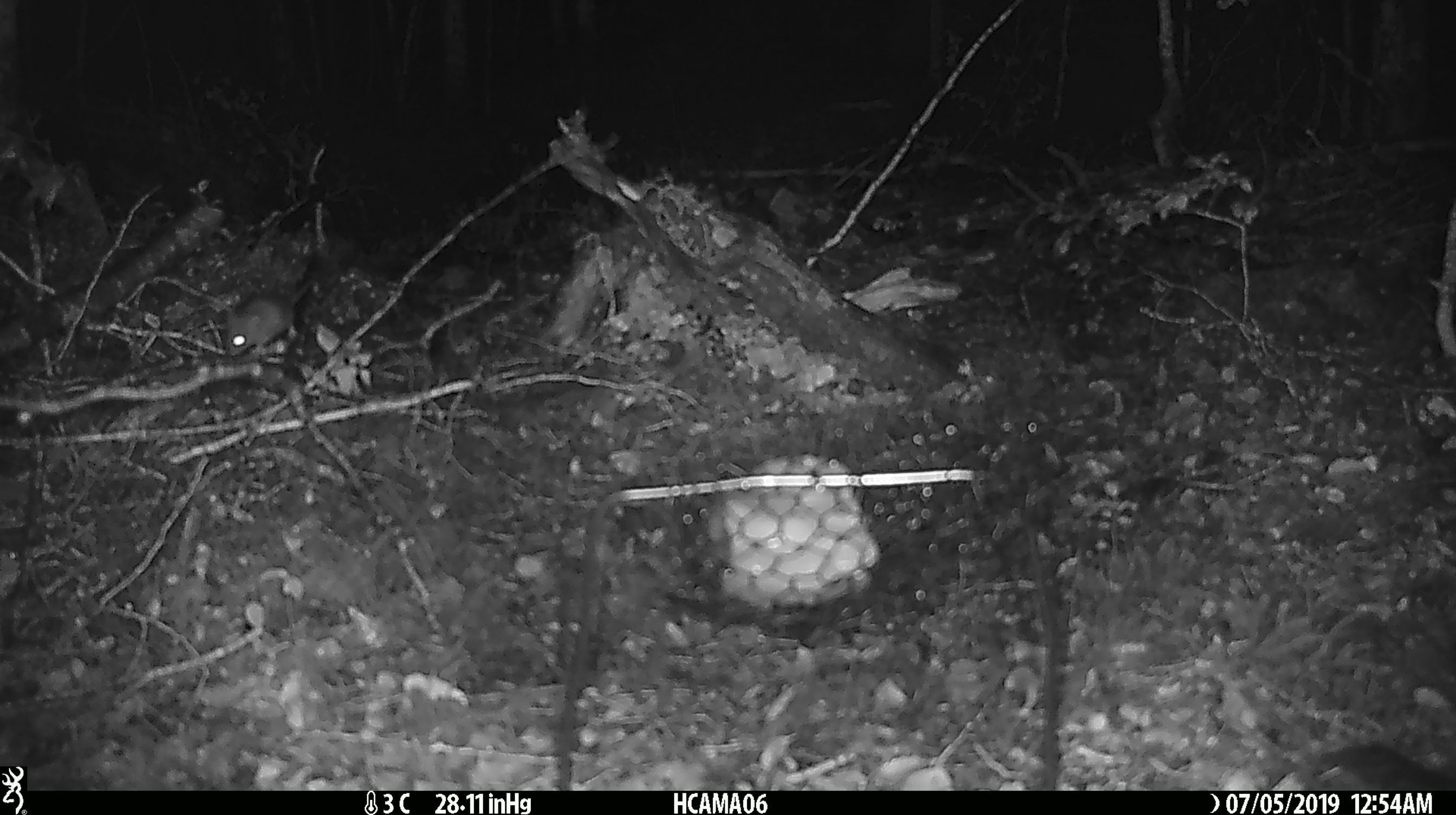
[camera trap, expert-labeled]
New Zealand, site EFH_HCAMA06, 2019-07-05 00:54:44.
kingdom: Animalia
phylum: Chordata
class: Mammalia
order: Rodentia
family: Muridae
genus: Mus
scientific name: Mus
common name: mouse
Mouse (Mus).